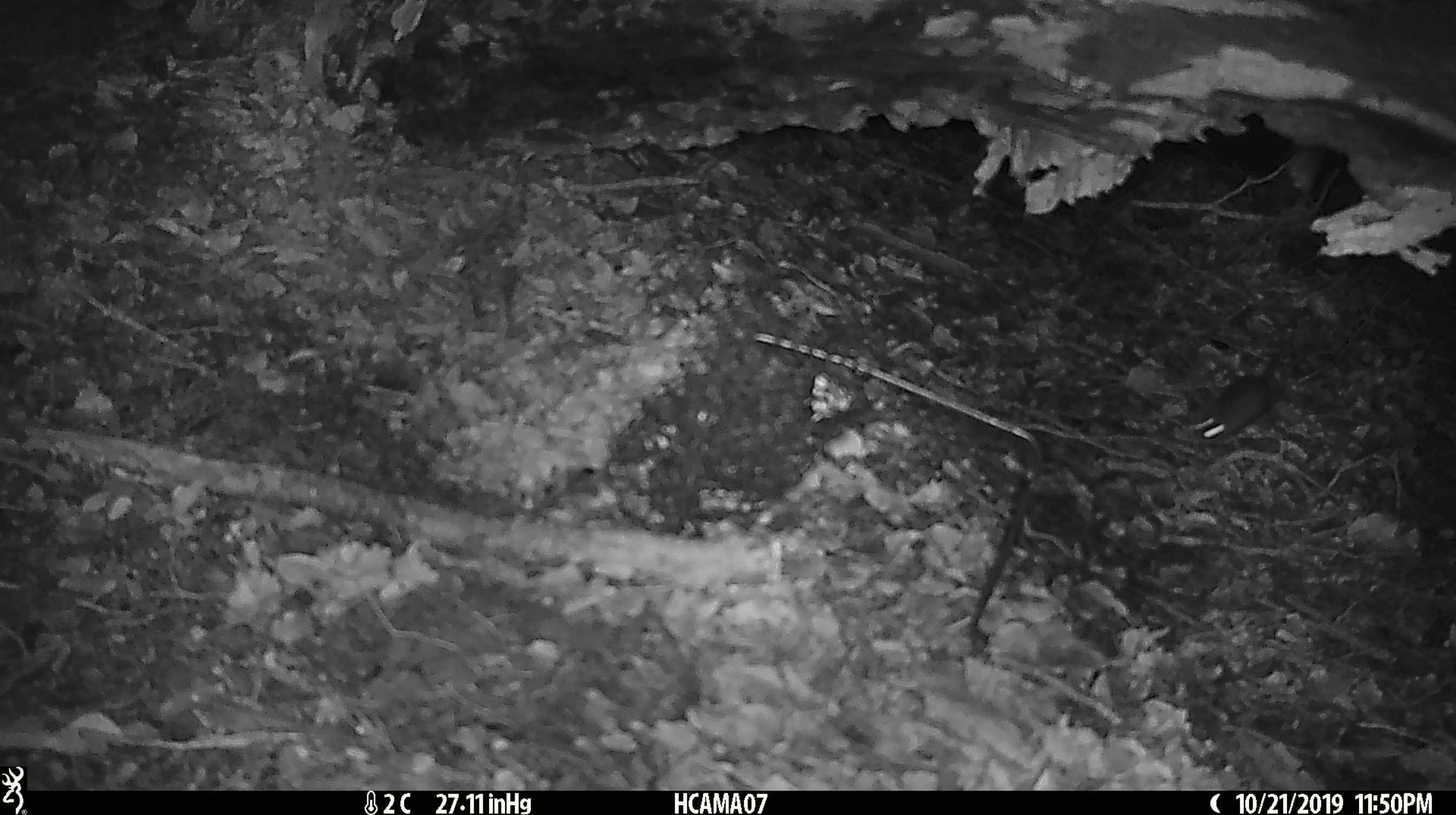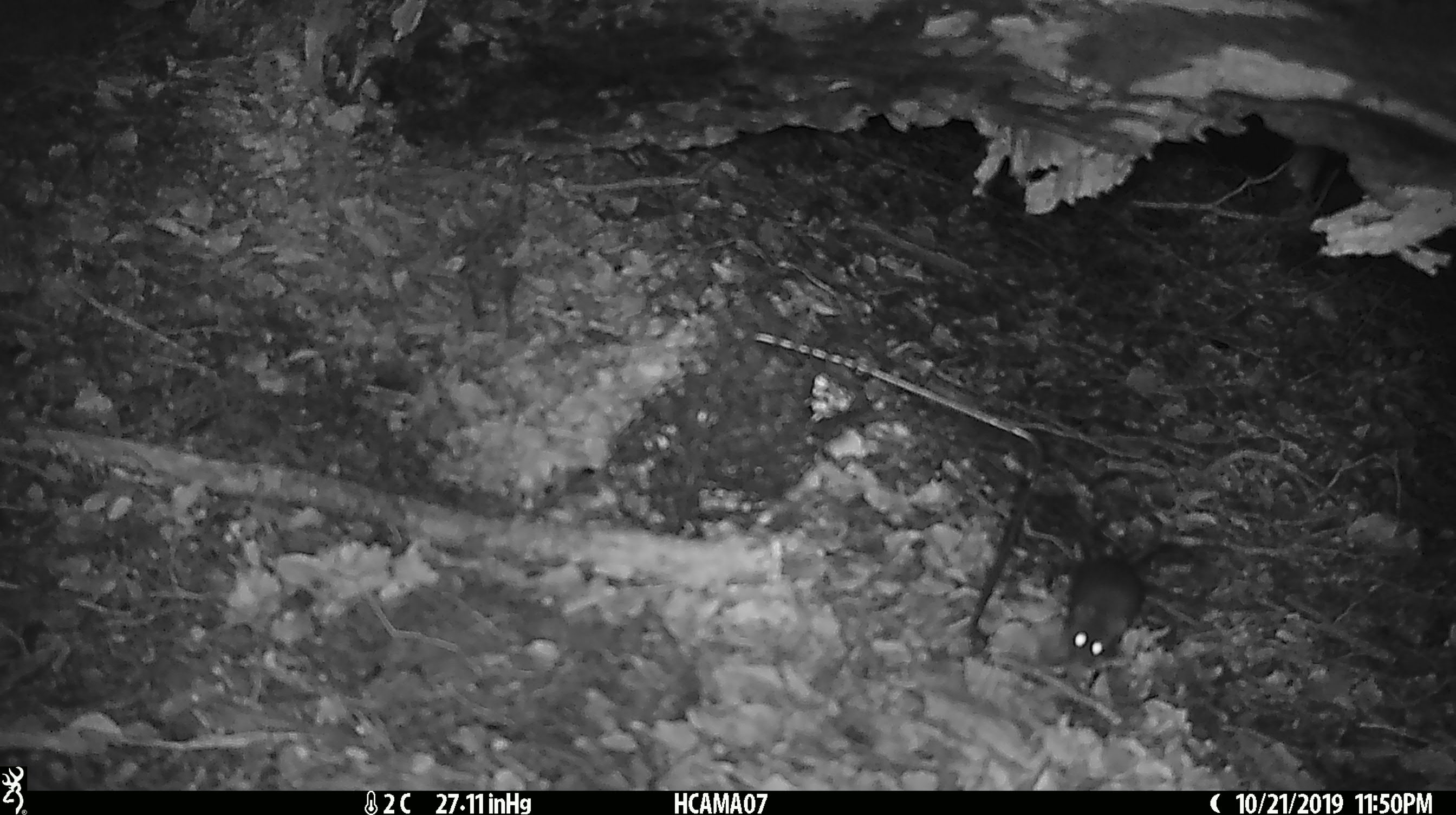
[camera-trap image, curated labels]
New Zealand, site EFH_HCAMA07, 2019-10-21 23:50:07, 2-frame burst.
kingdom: Animalia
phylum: Chordata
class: Mammalia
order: Rodentia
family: Muridae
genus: Mus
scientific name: Mus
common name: mouse